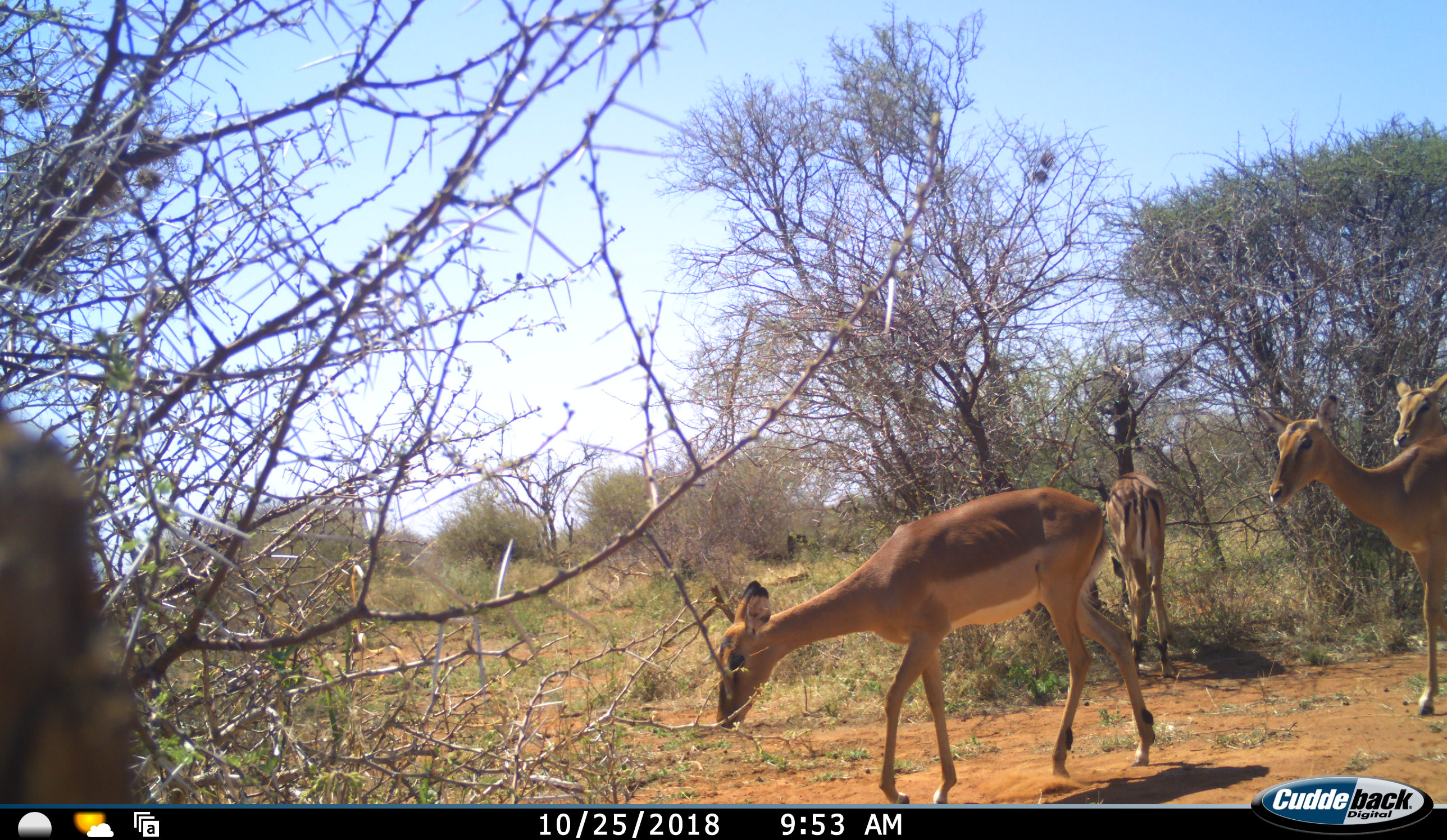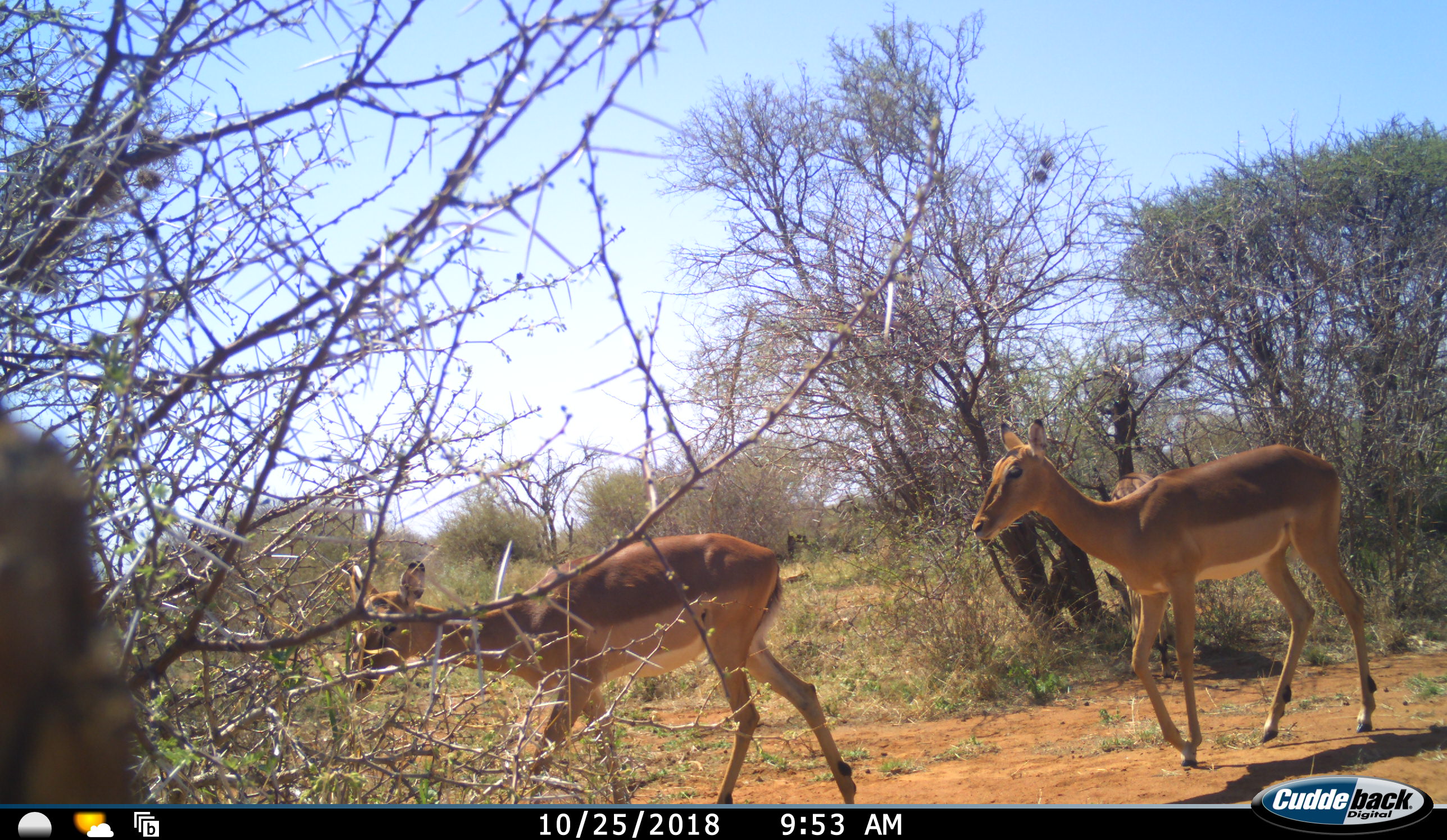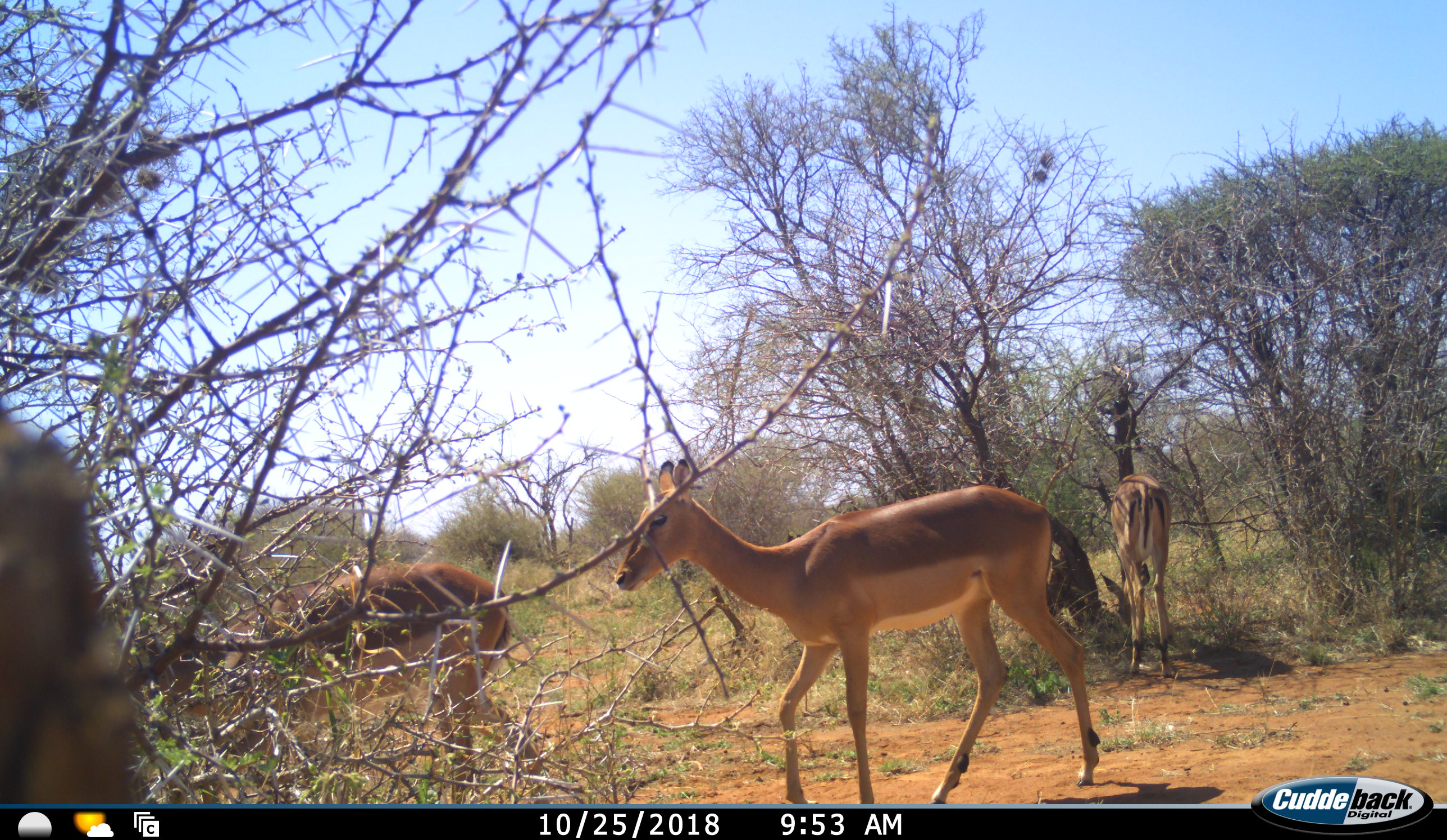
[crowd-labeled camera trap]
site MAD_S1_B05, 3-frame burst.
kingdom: Animalia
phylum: Chordata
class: Mammalia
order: Artiodactyla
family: Bovidae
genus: Aepyceros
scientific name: Aepyceros melampus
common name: impala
Impala (Aepyceros melampus), count 4. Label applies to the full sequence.